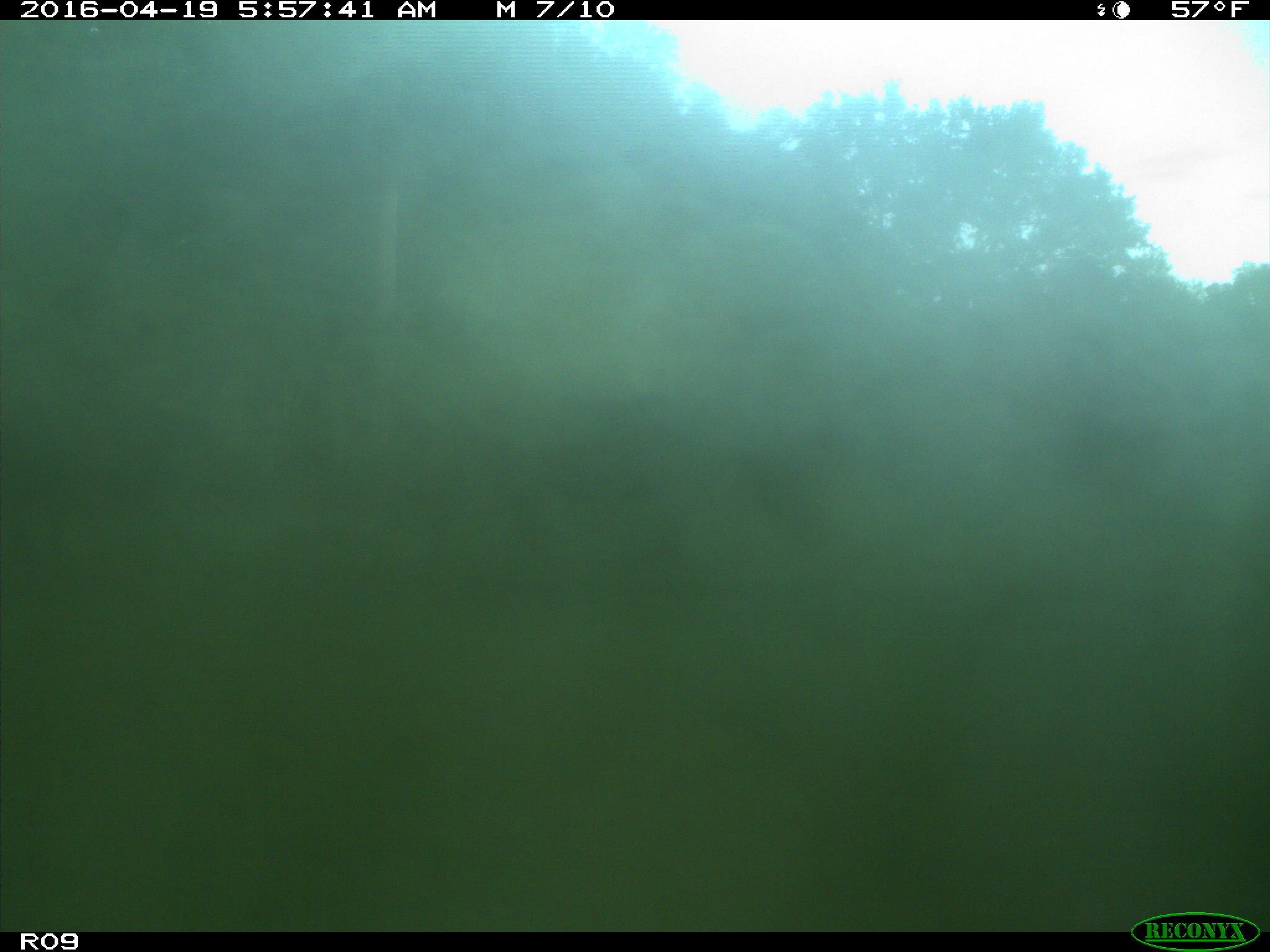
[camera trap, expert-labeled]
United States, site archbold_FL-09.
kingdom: Animalia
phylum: Chordata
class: Mammalia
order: Artiodactyla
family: Bovidae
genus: Bos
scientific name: Bos taurus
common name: domestic cow